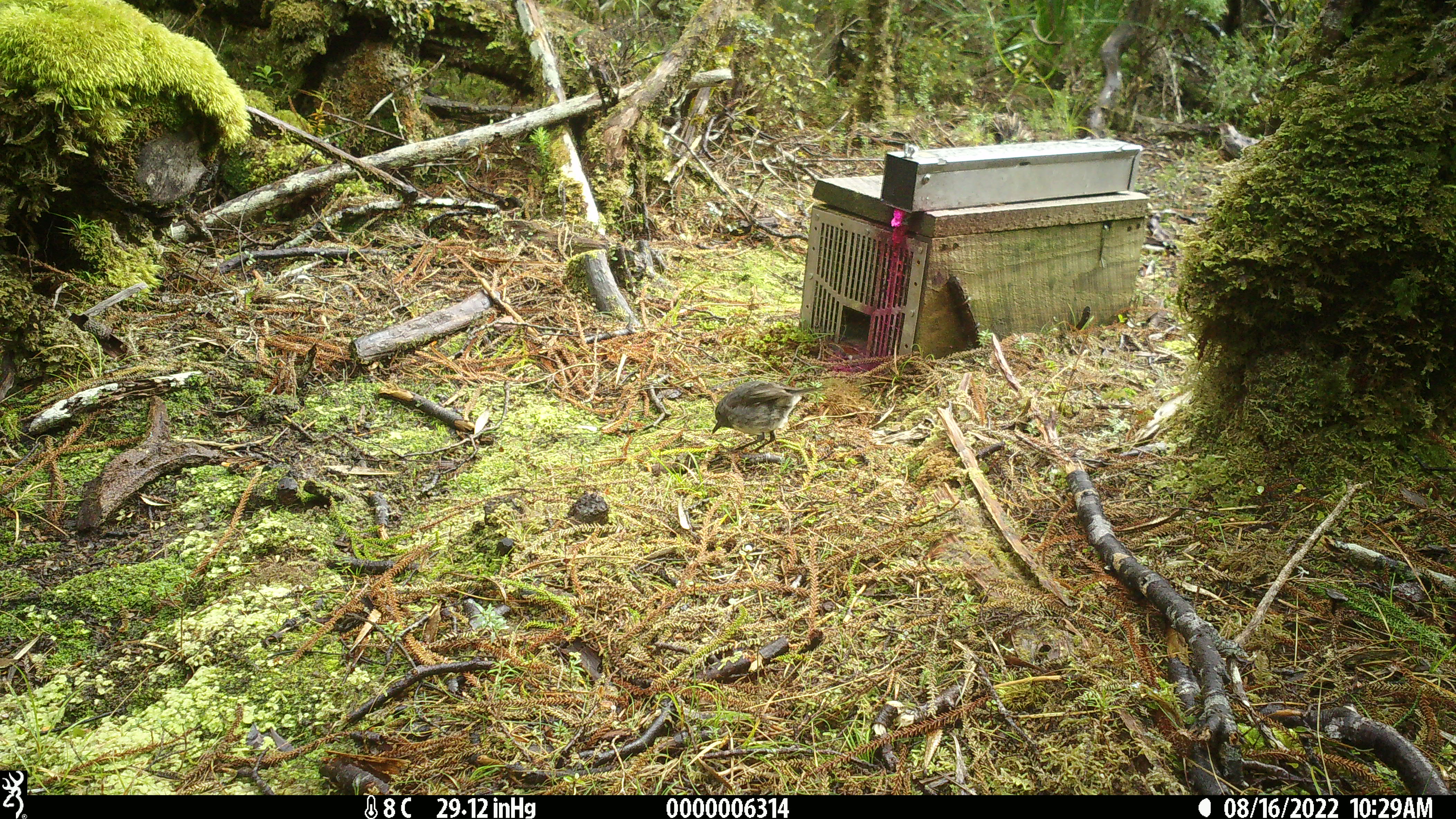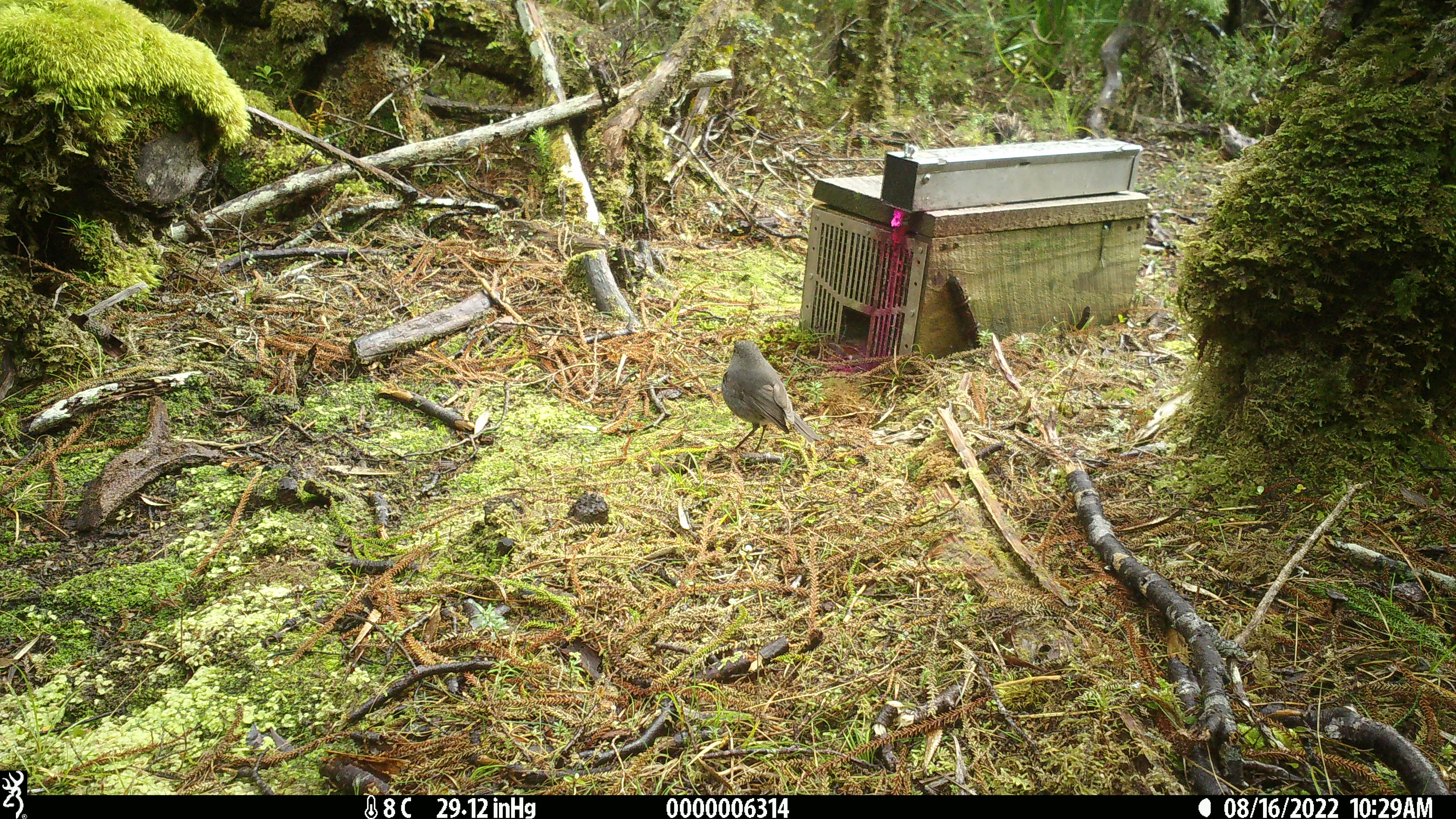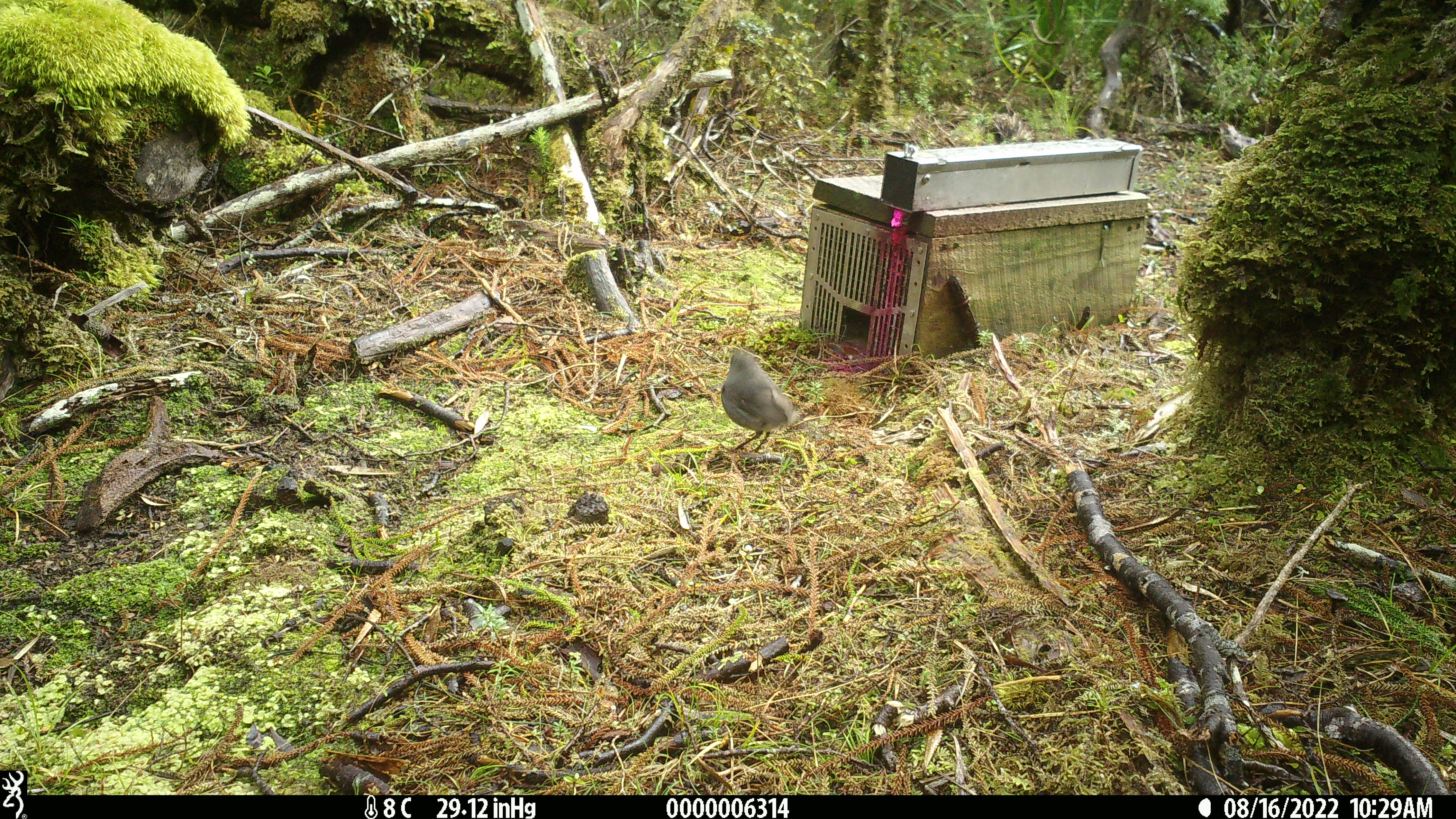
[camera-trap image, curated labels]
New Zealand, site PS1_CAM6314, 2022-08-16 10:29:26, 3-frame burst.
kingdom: Animalia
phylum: Chordata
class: Aves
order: Passeriformes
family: Petroicidae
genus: Petroica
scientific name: Petroica australis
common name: new zealand robin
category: robin